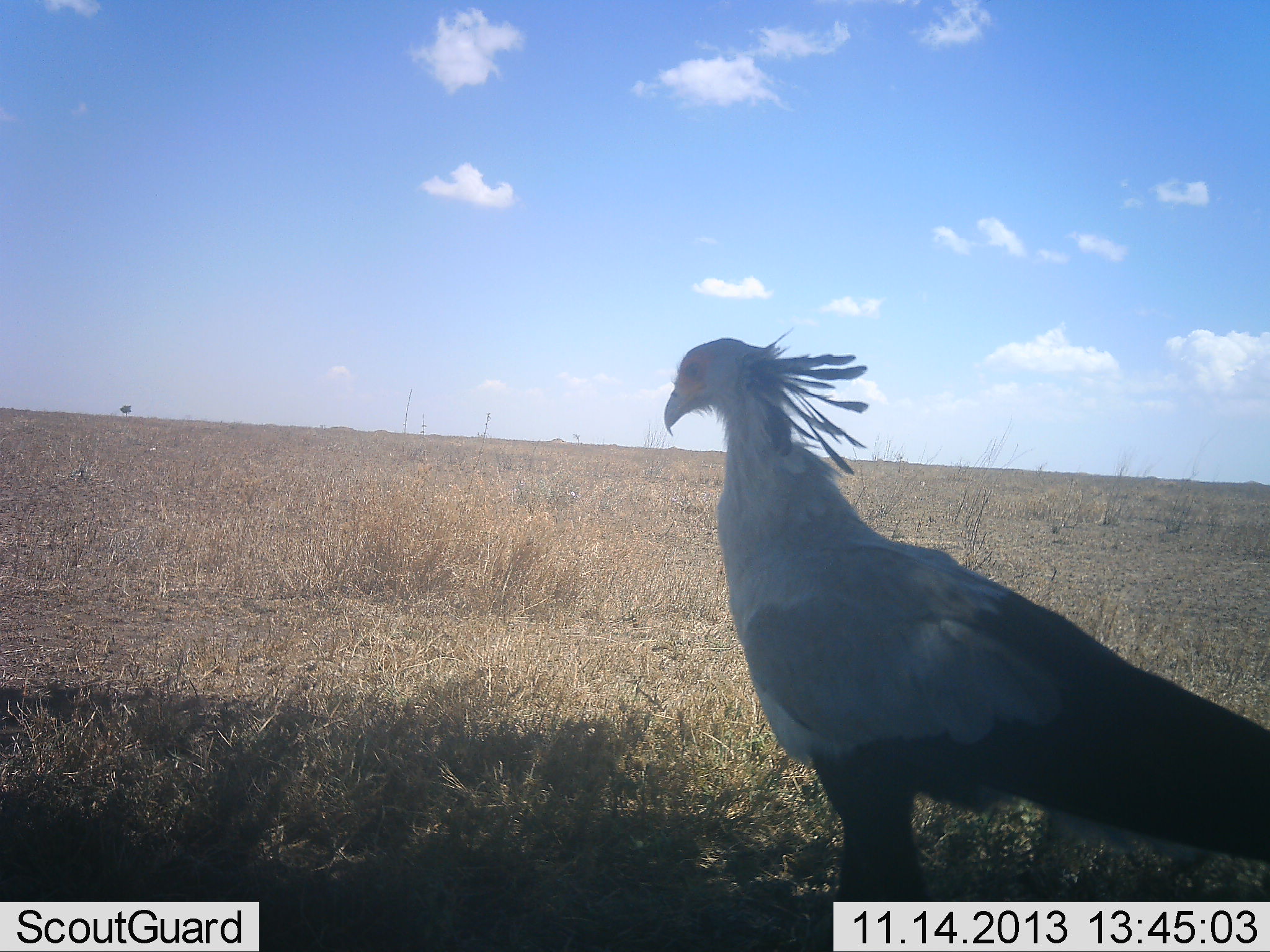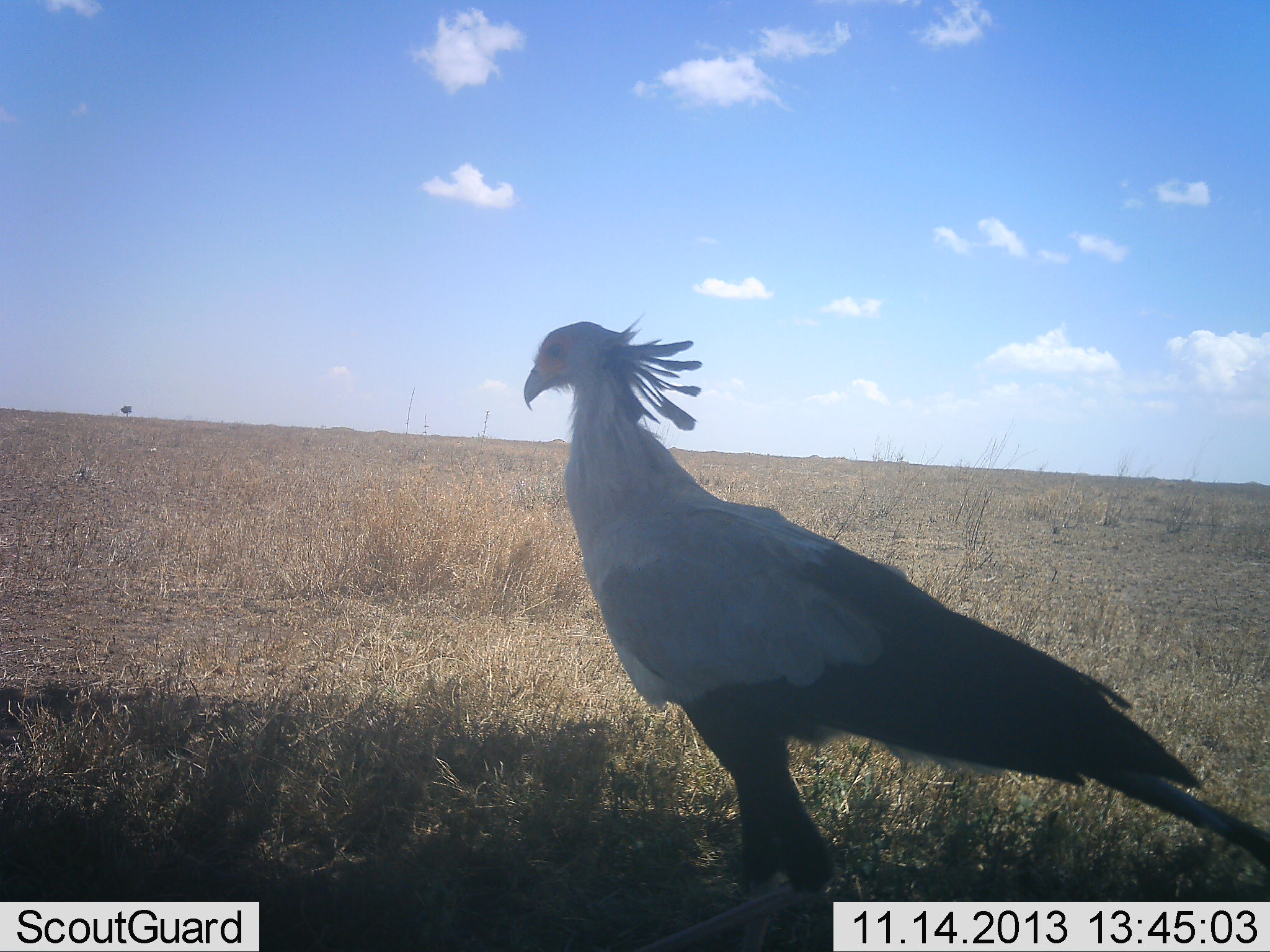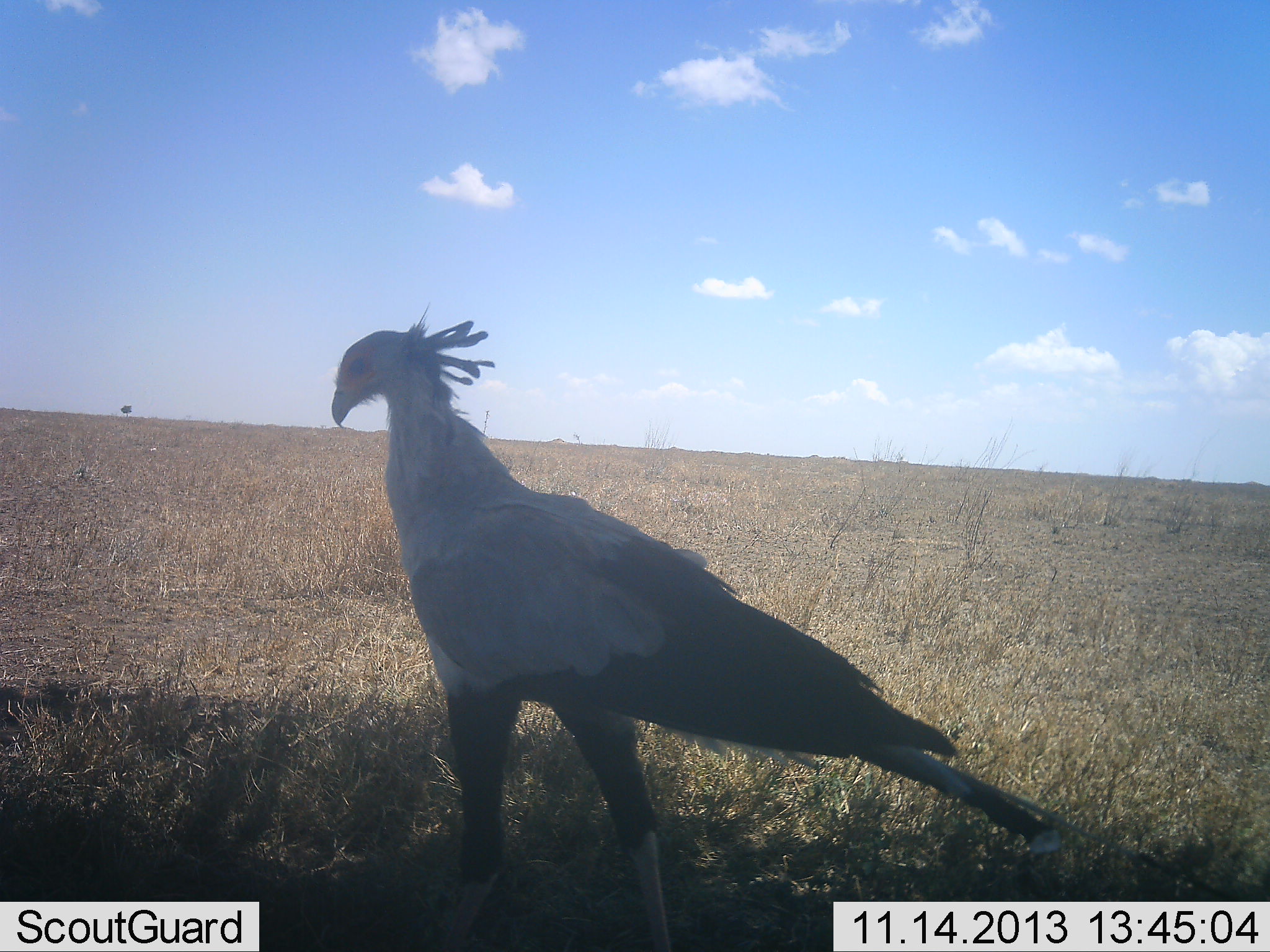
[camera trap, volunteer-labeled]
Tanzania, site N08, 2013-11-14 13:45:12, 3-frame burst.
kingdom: Animalia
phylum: Chordata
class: Aves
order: Accipitriformes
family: Sagittariidae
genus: Sagittarius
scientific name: Sagittarius serpentarius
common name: secretary bird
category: secretarybird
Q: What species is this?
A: Secretarybird (secretary bird) (Sagittarius serpentarius).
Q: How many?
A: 1.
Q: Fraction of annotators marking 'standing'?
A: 18%.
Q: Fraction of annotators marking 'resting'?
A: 0%.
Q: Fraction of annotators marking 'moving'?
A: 82%.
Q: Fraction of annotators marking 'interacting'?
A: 3%.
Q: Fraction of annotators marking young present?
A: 0%.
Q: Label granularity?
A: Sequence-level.